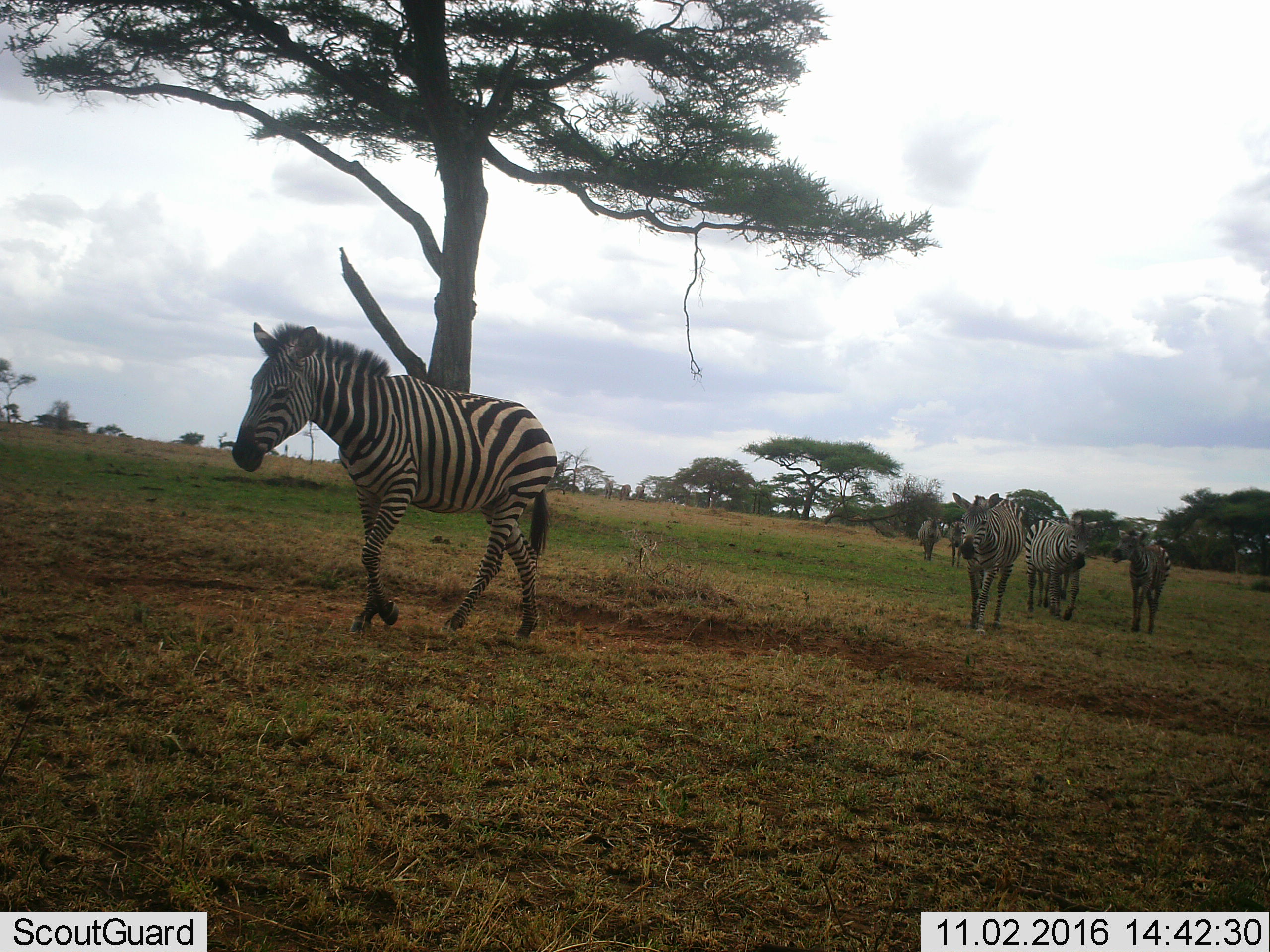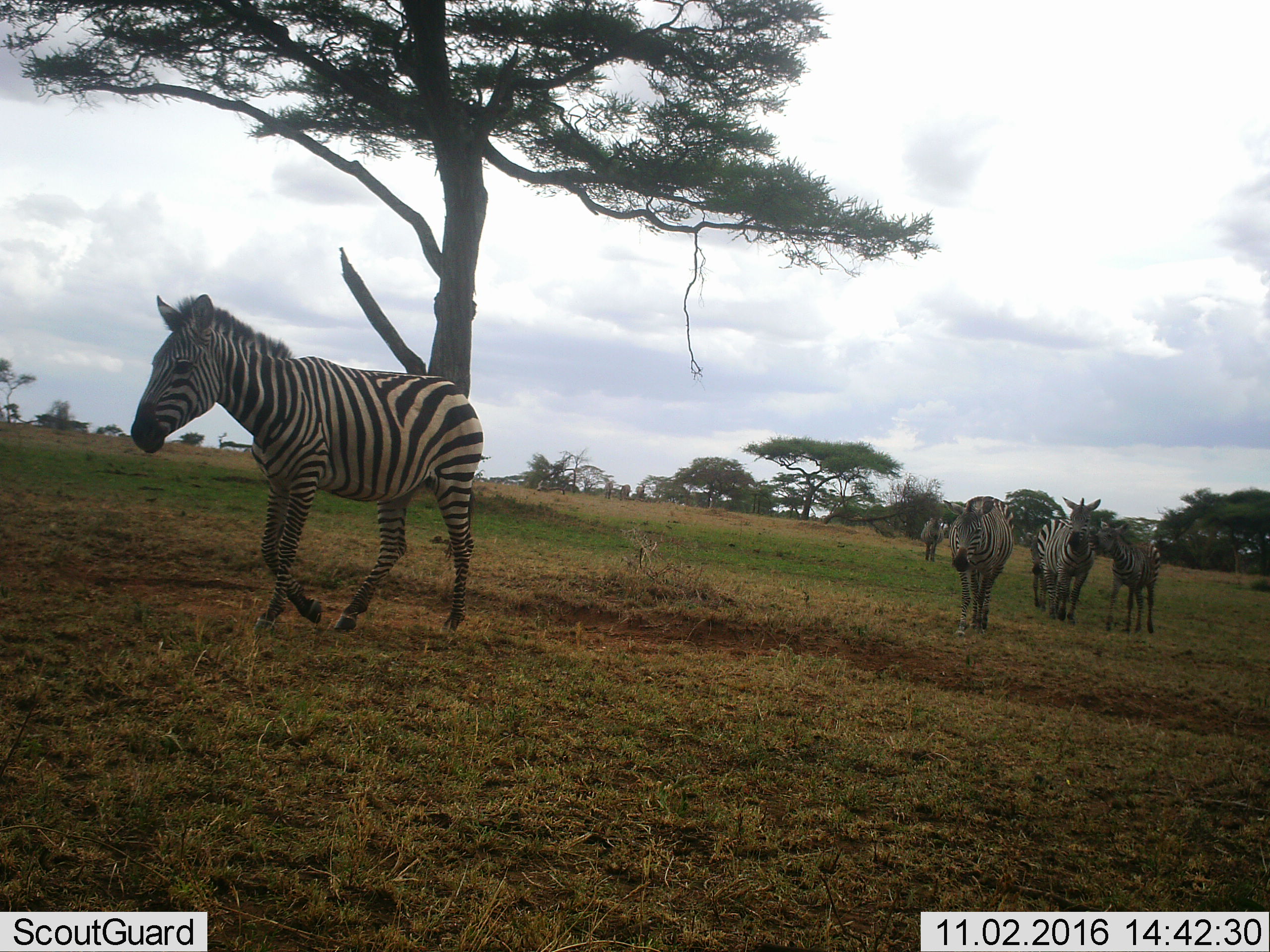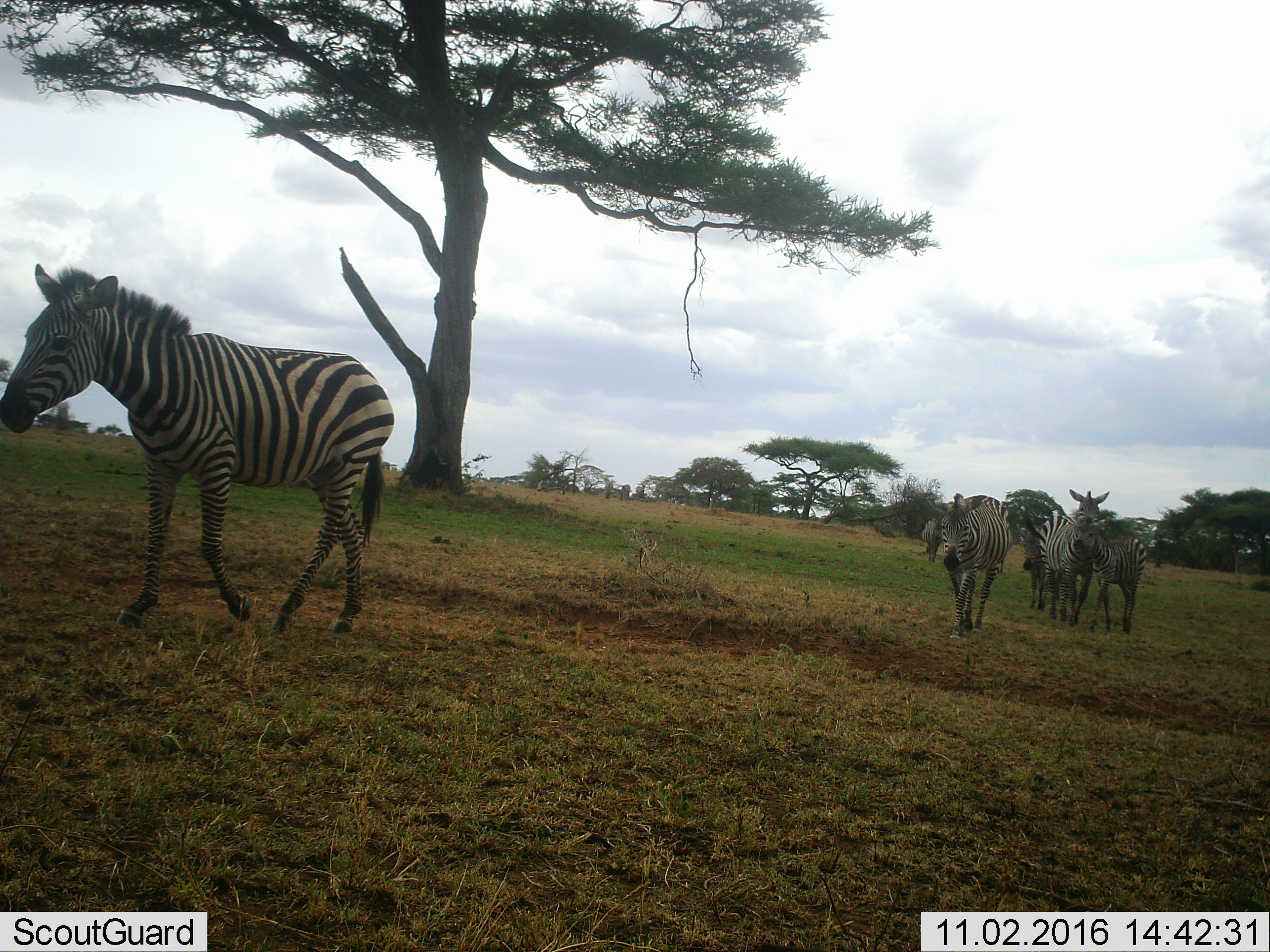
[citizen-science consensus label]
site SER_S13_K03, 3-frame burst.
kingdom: Animalia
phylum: Chordata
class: Mammalia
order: Perissodactyla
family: Equidae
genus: Equus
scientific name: Equus quagga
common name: plains zebra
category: zebraplains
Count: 7.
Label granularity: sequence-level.